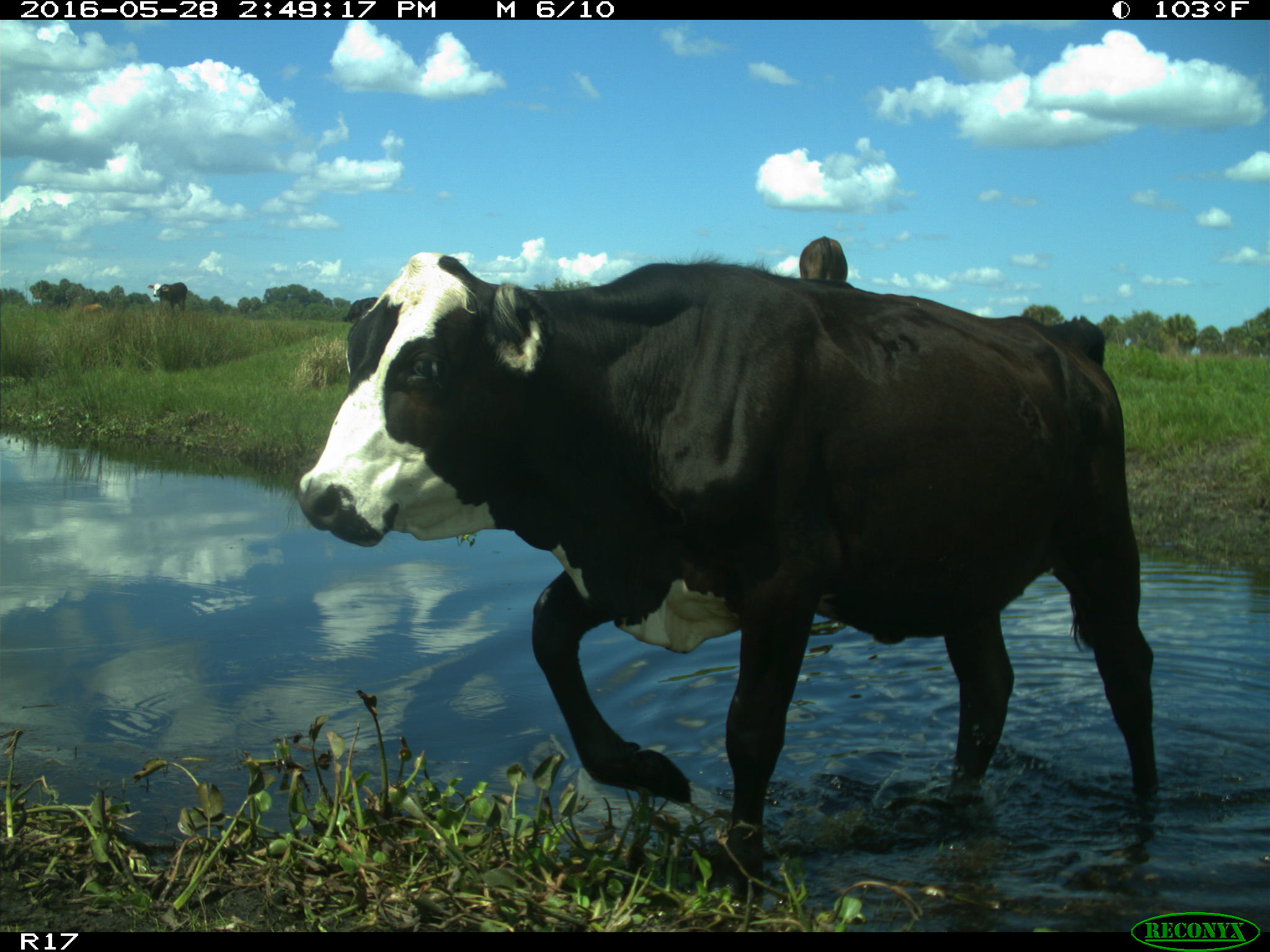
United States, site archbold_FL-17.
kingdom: Animalia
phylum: Chordata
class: Mammalia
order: Artiodactyla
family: Bovidae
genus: Bos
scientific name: Bos taurus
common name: domestic cow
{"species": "Bos taurus (domestic cow)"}